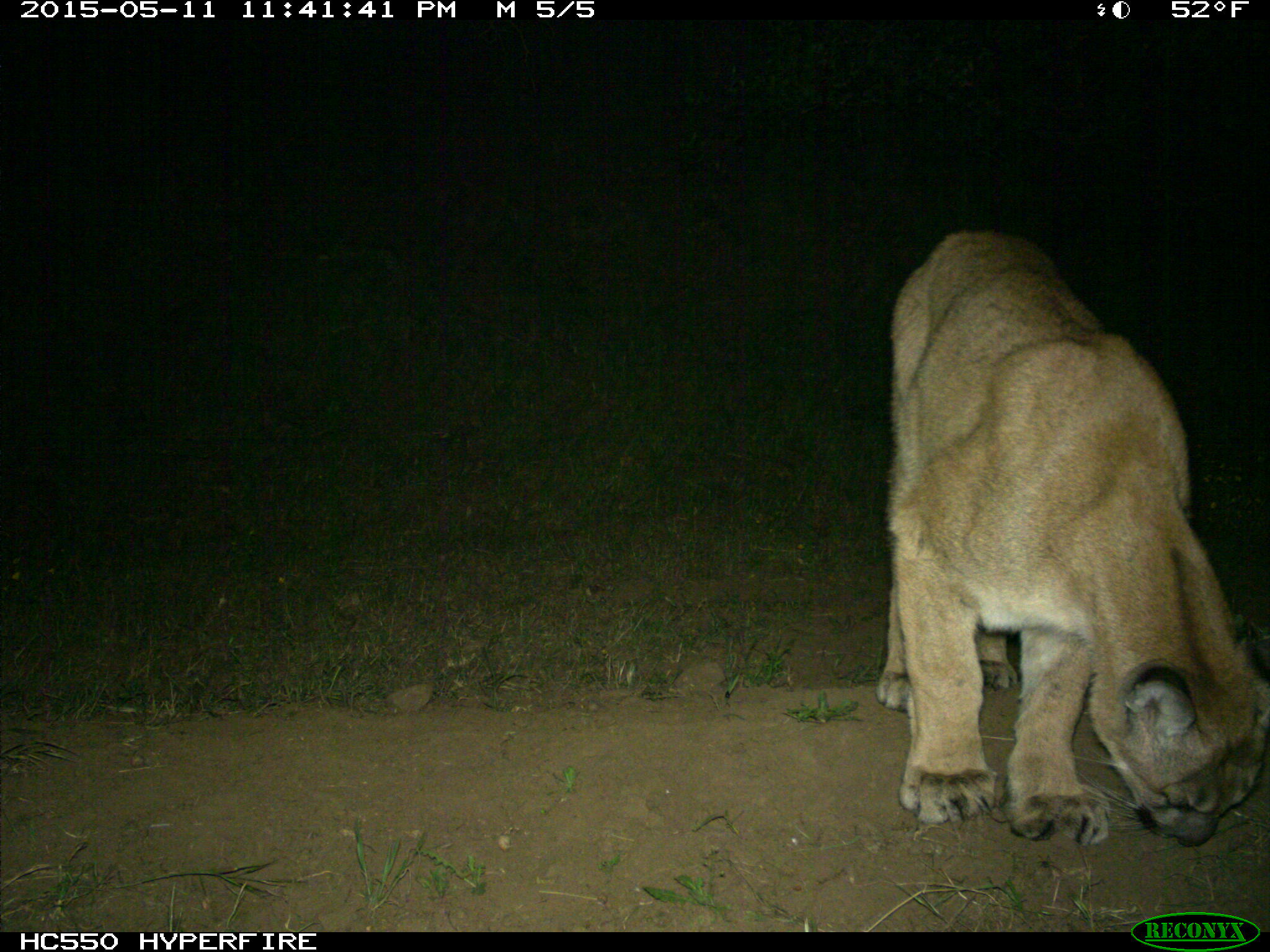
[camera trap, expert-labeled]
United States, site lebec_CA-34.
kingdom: Animalia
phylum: Chordata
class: Mammalia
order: Carnivora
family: Felidae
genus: Puma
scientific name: Puma concolor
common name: mountain lion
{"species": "Puma concolor (mountain lion)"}